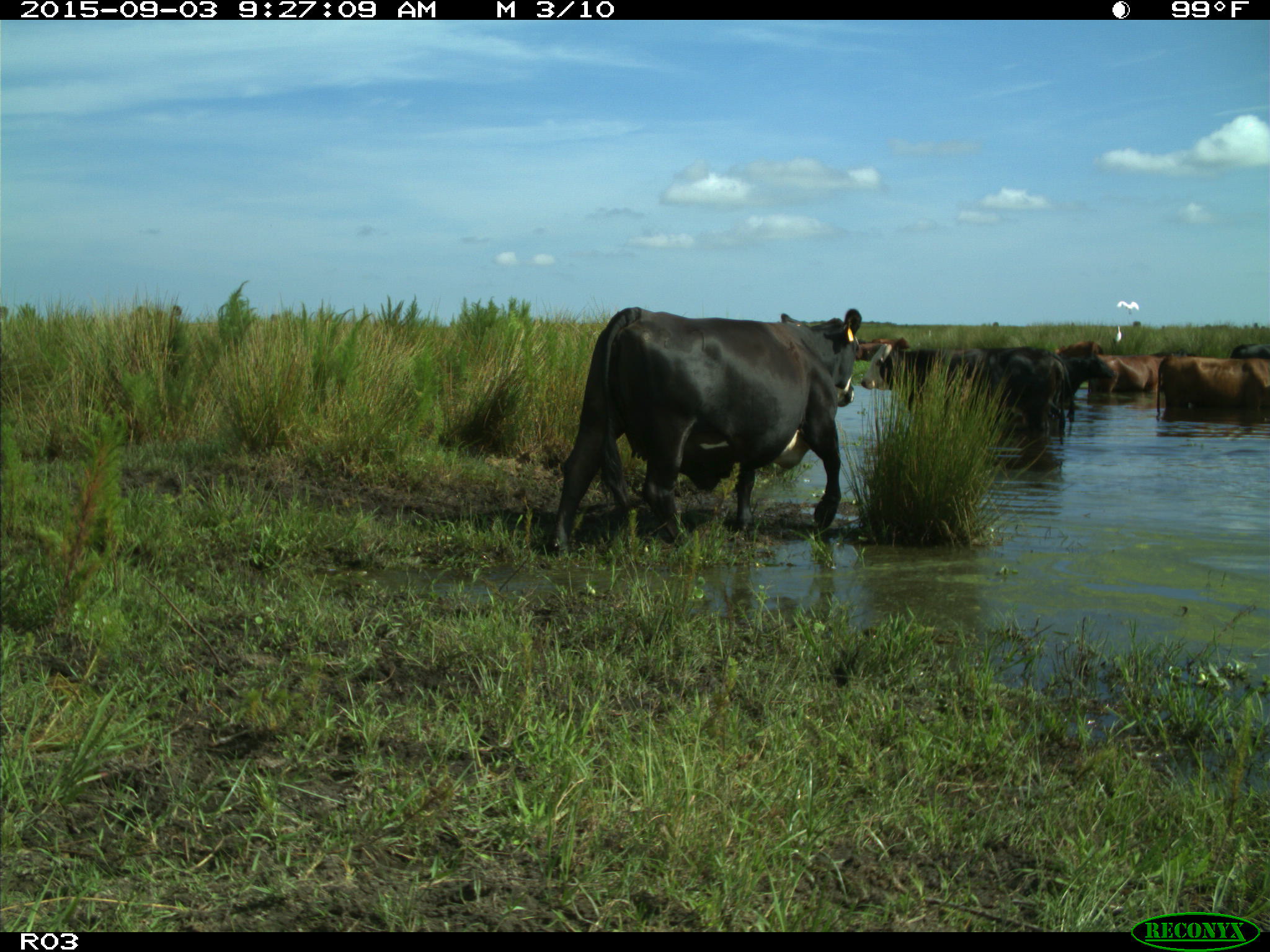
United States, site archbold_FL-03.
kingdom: Animalia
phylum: Chordata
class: Mammalia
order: Artiodactyla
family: Bovidae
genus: Bos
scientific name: Bos taurus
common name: domestic cow